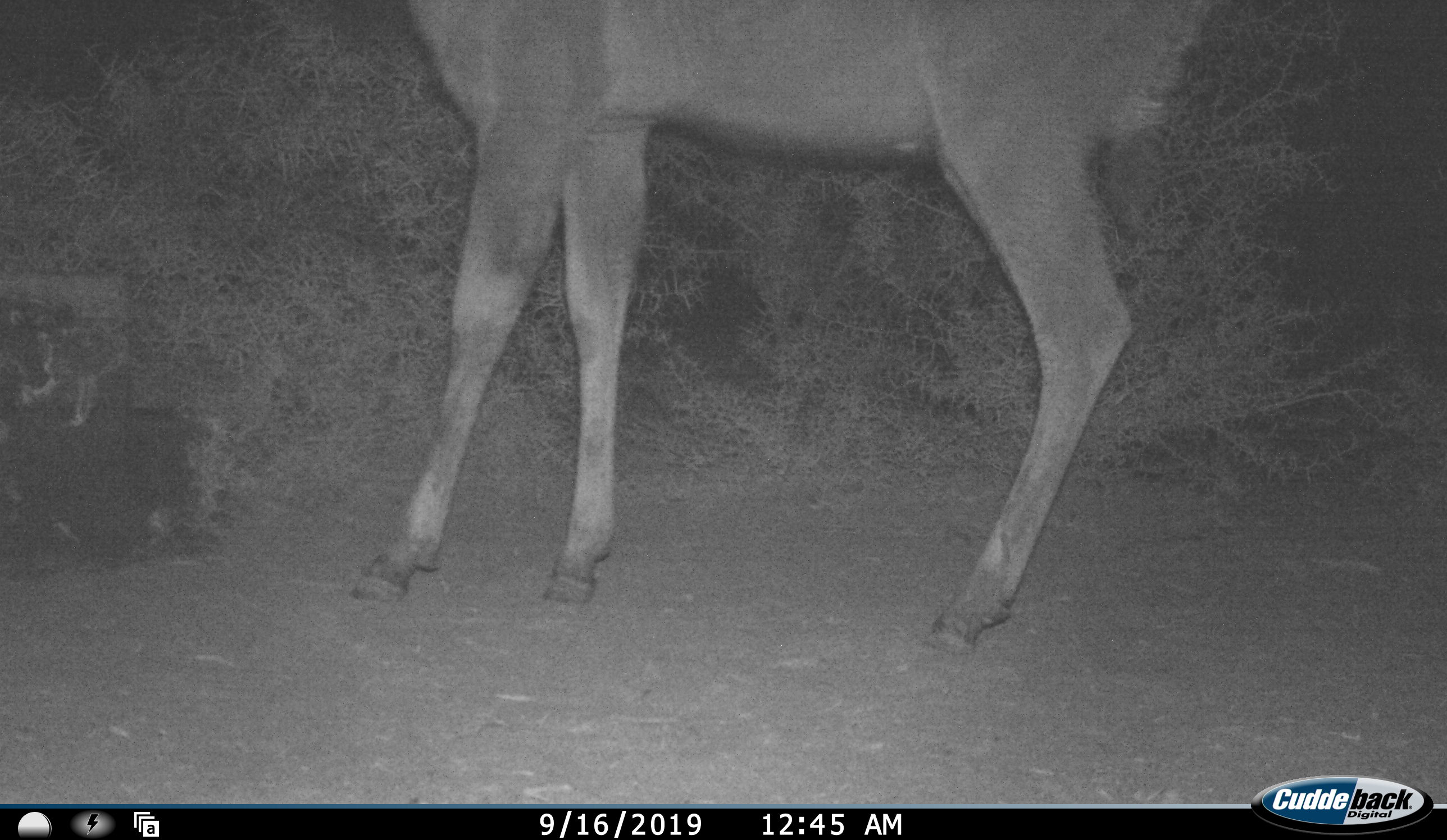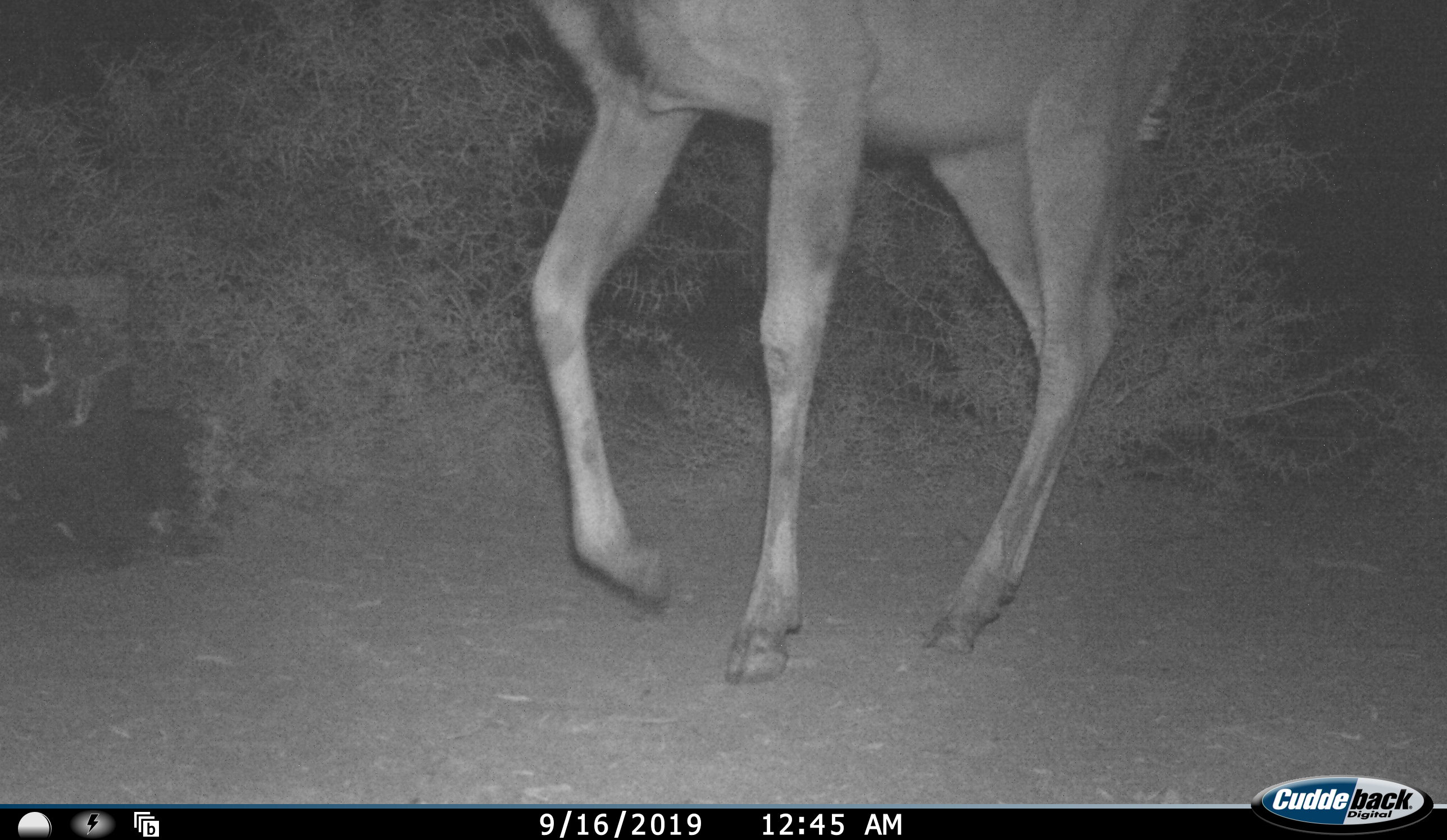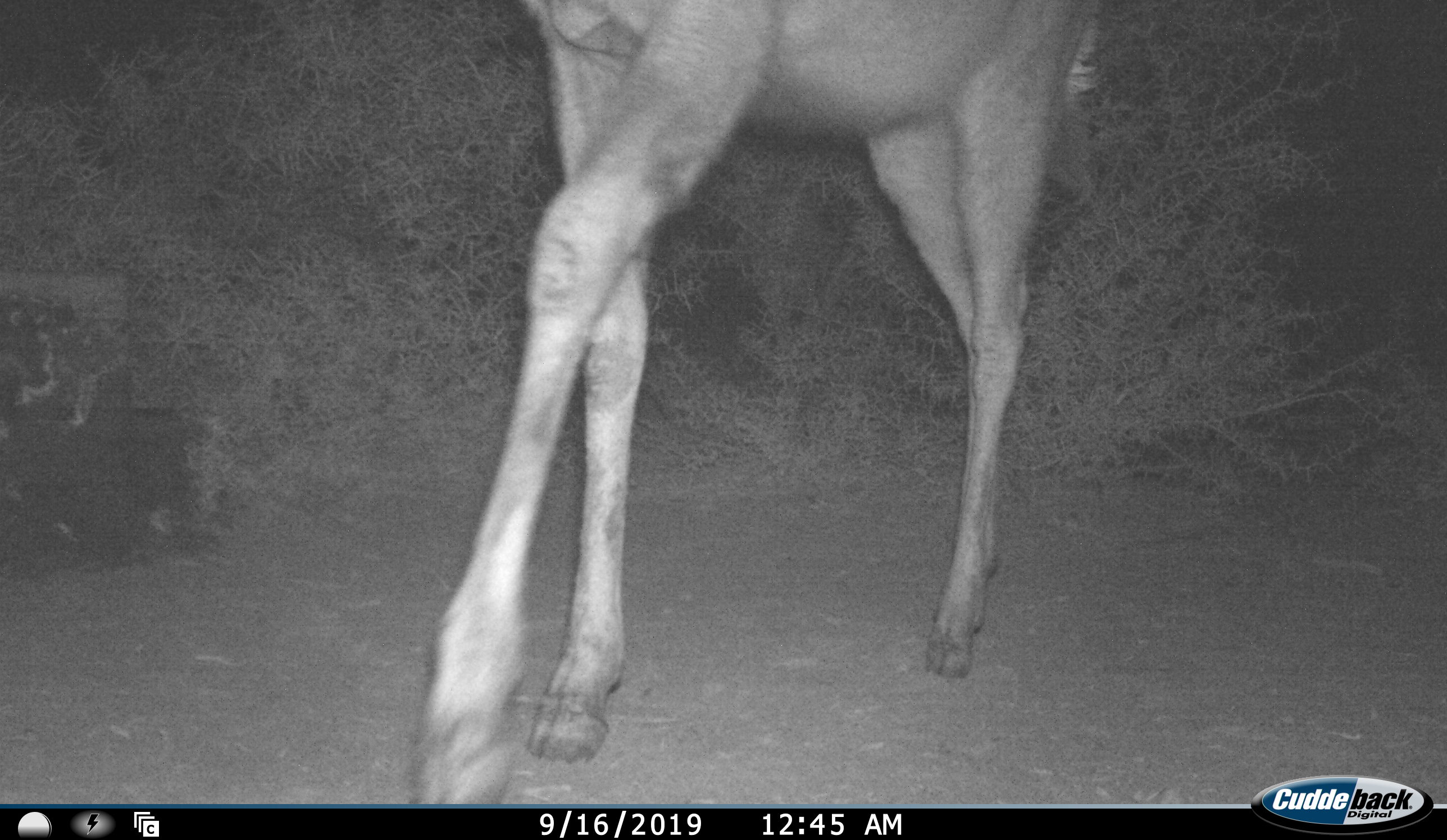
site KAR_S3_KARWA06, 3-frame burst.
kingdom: Animalia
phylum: Chordata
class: Mammalia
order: Artiodactyla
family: Bovidae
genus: Tragelaphus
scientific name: Tragelaphus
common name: kudu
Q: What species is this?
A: Kudu (Tragelaphus).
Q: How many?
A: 1.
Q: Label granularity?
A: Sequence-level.